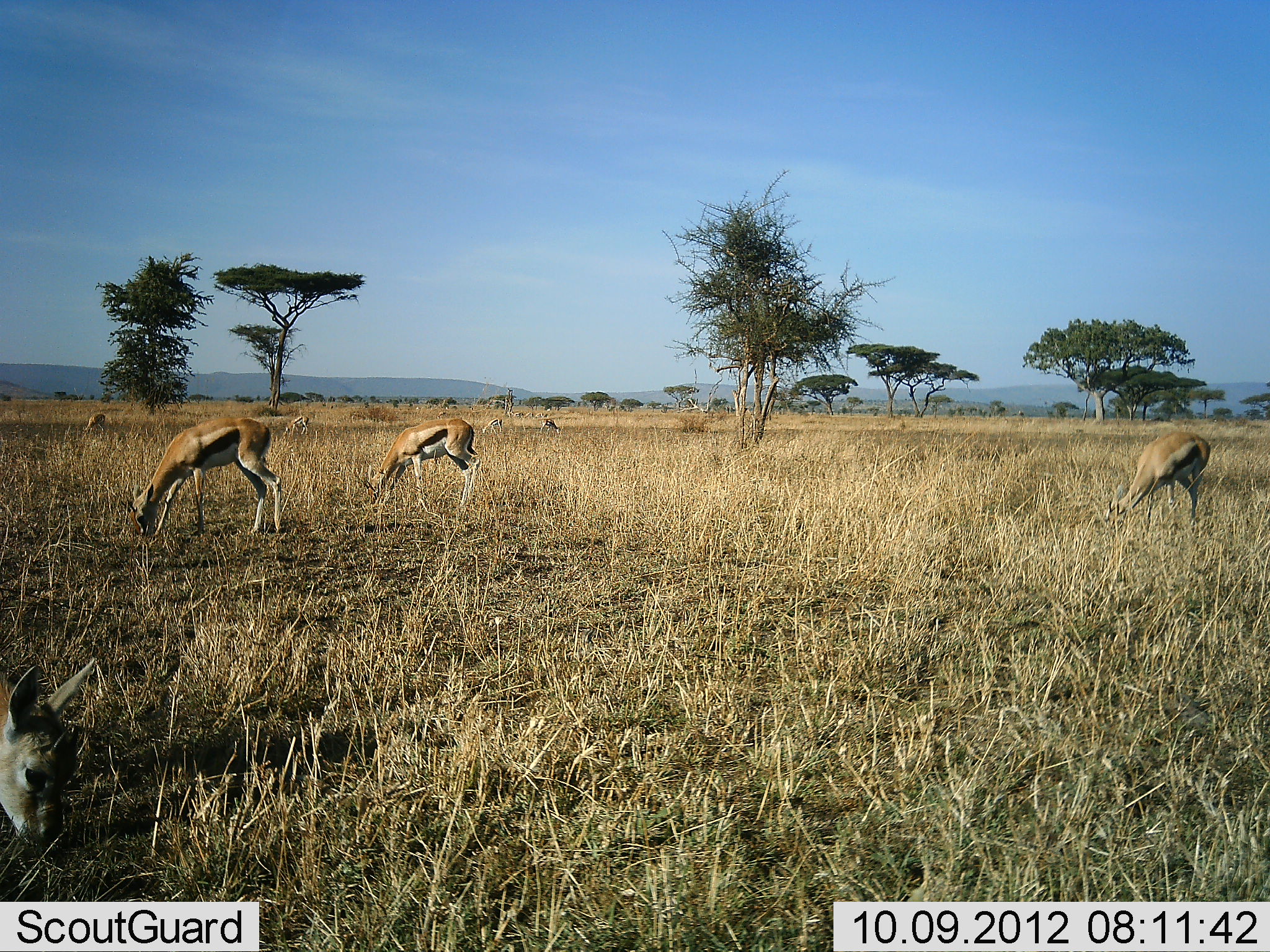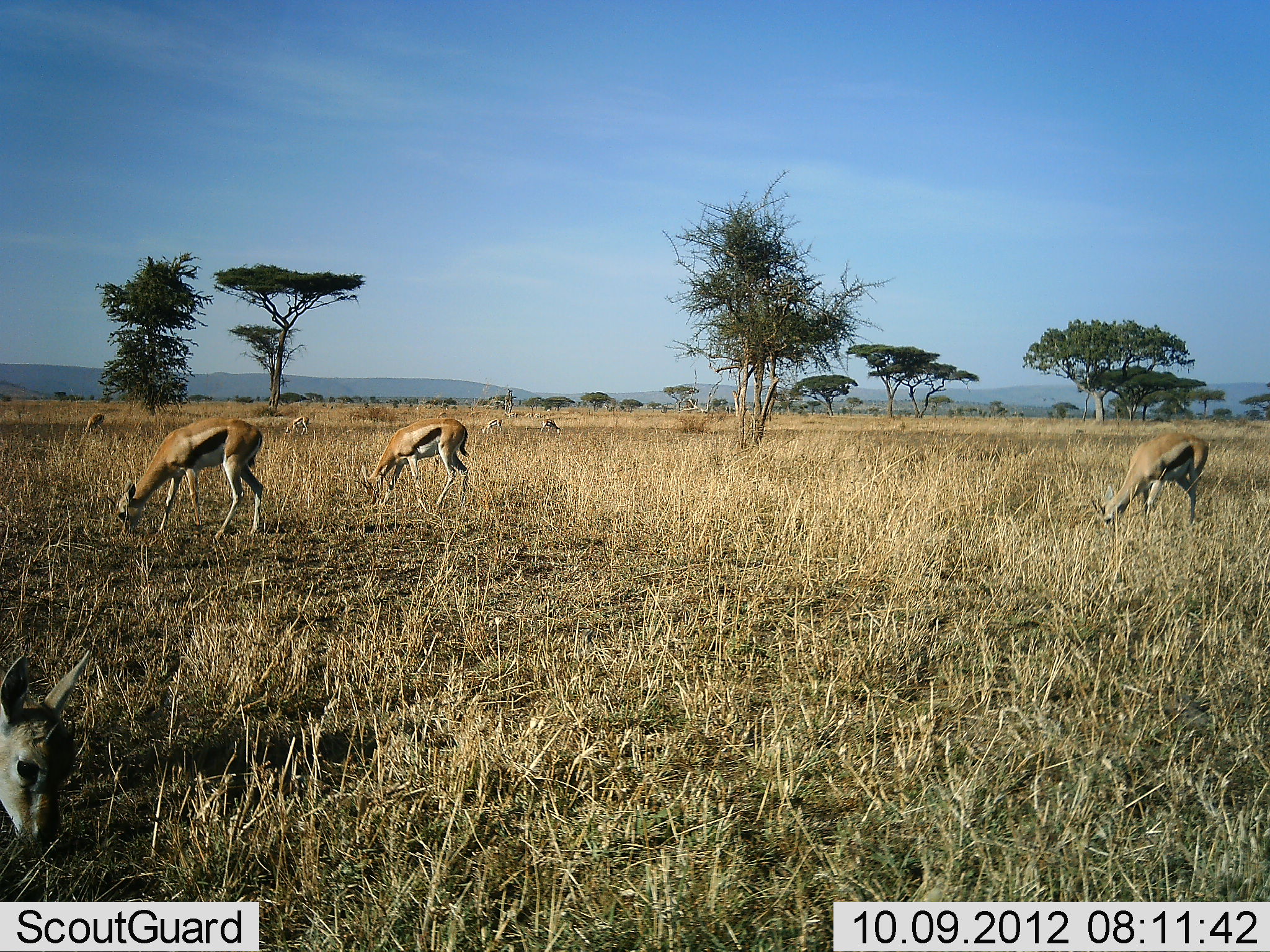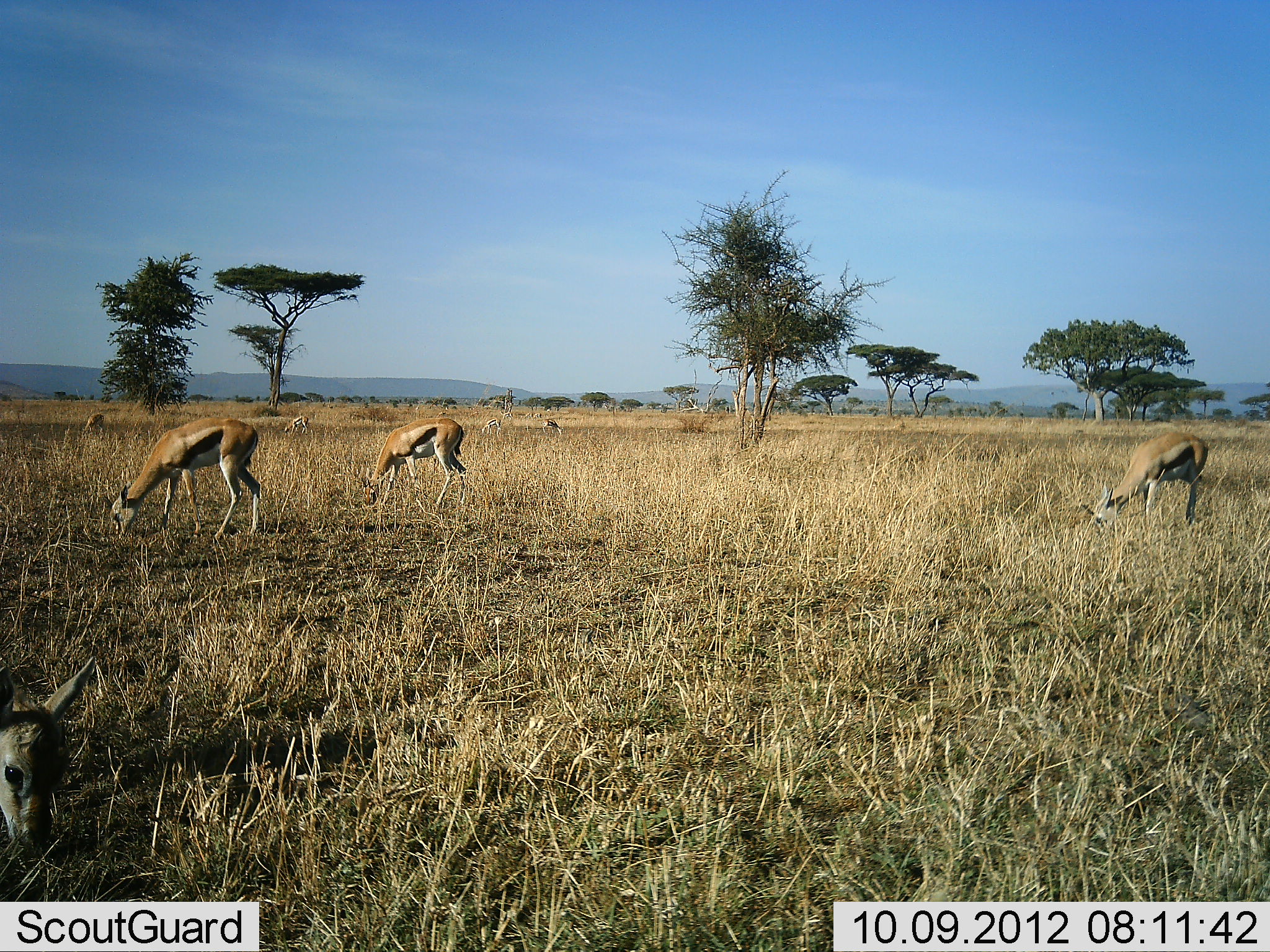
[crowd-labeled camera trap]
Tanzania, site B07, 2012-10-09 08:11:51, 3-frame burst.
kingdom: Animalia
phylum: Chordata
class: Mammalia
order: Artiodactyla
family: Bovidae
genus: Eudorcas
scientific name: Eudorcas thomsonii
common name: thomson's gazelle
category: gazellethomsons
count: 8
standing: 10%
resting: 0%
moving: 10%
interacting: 0%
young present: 10%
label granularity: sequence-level